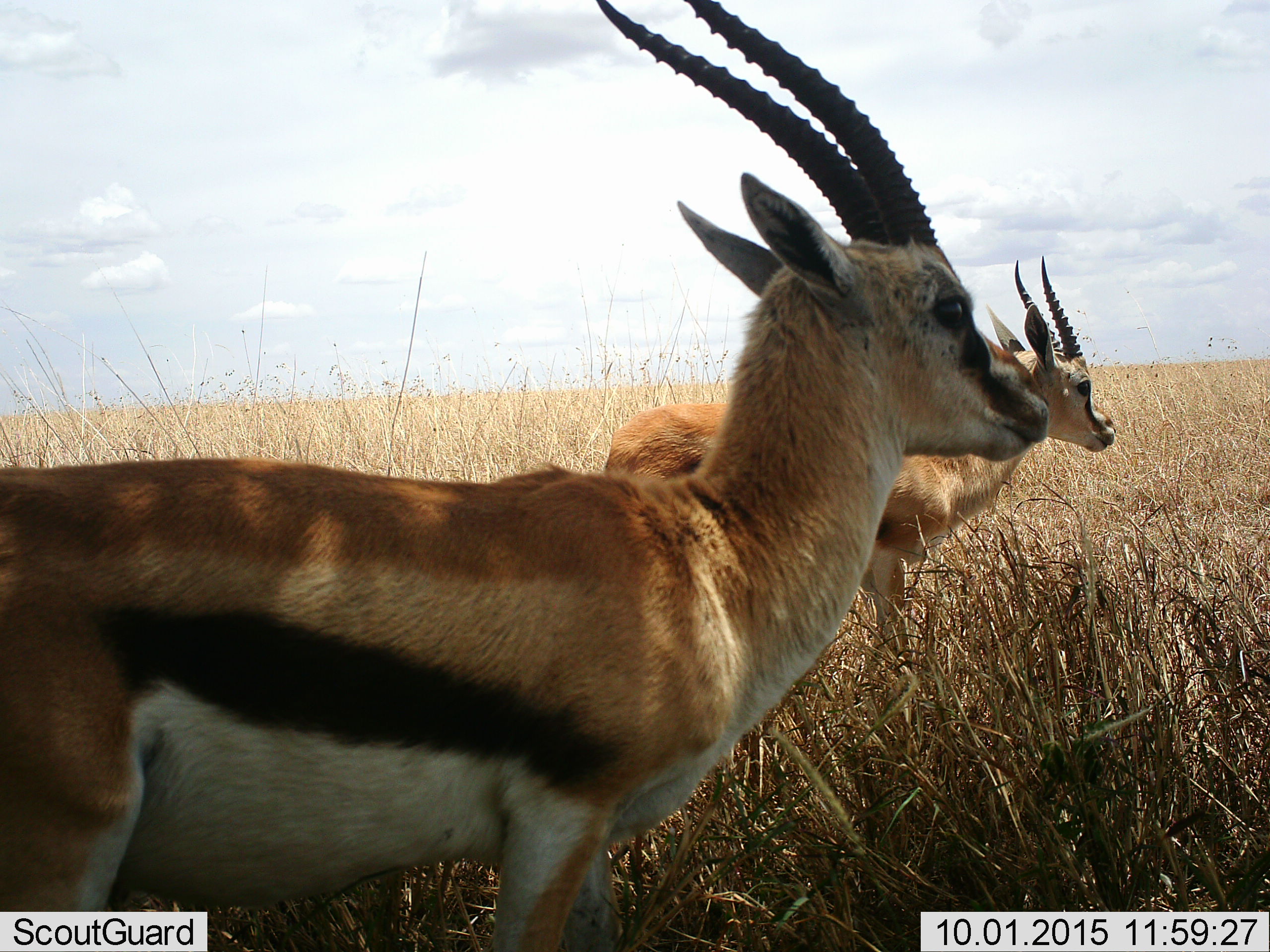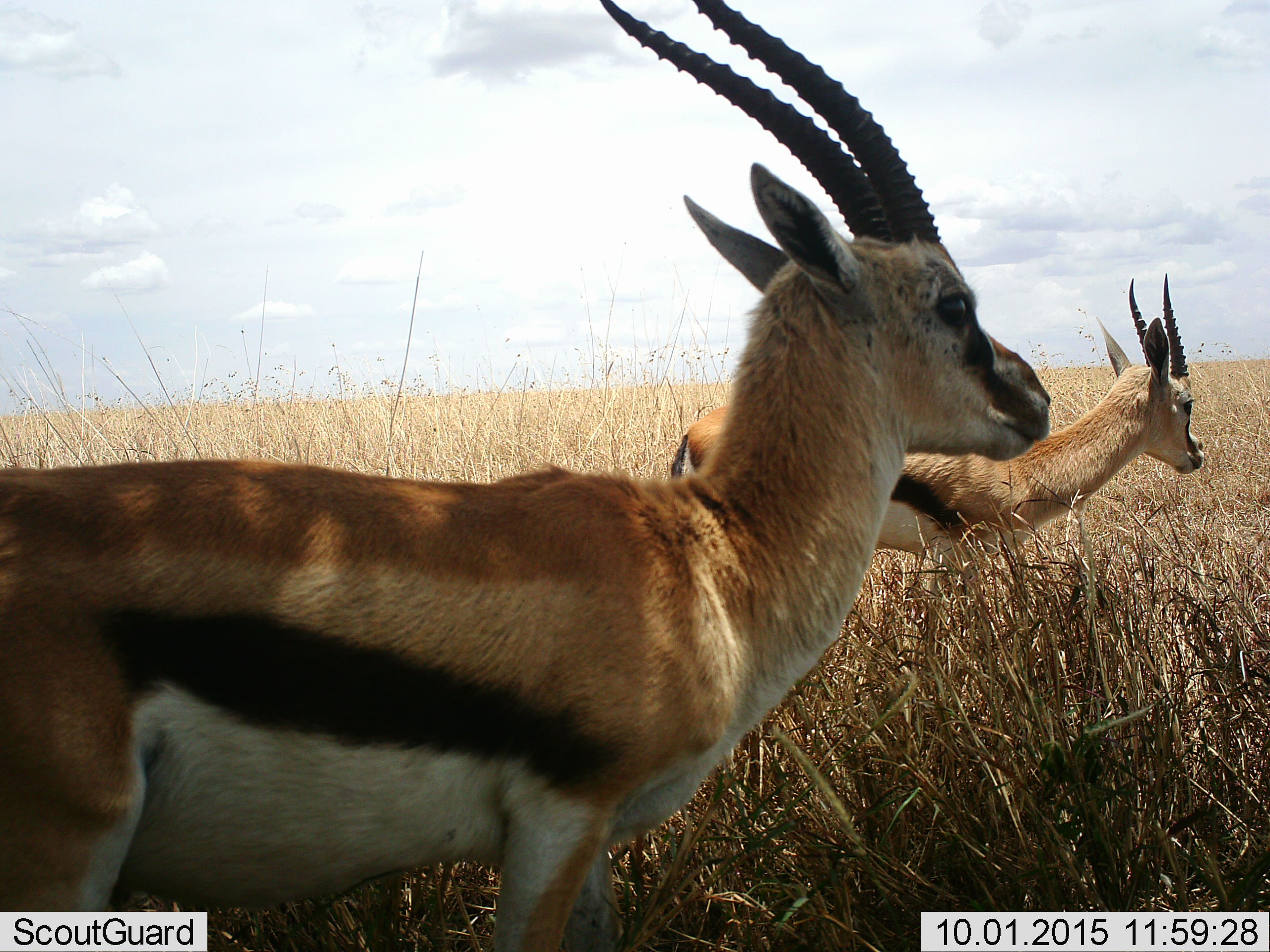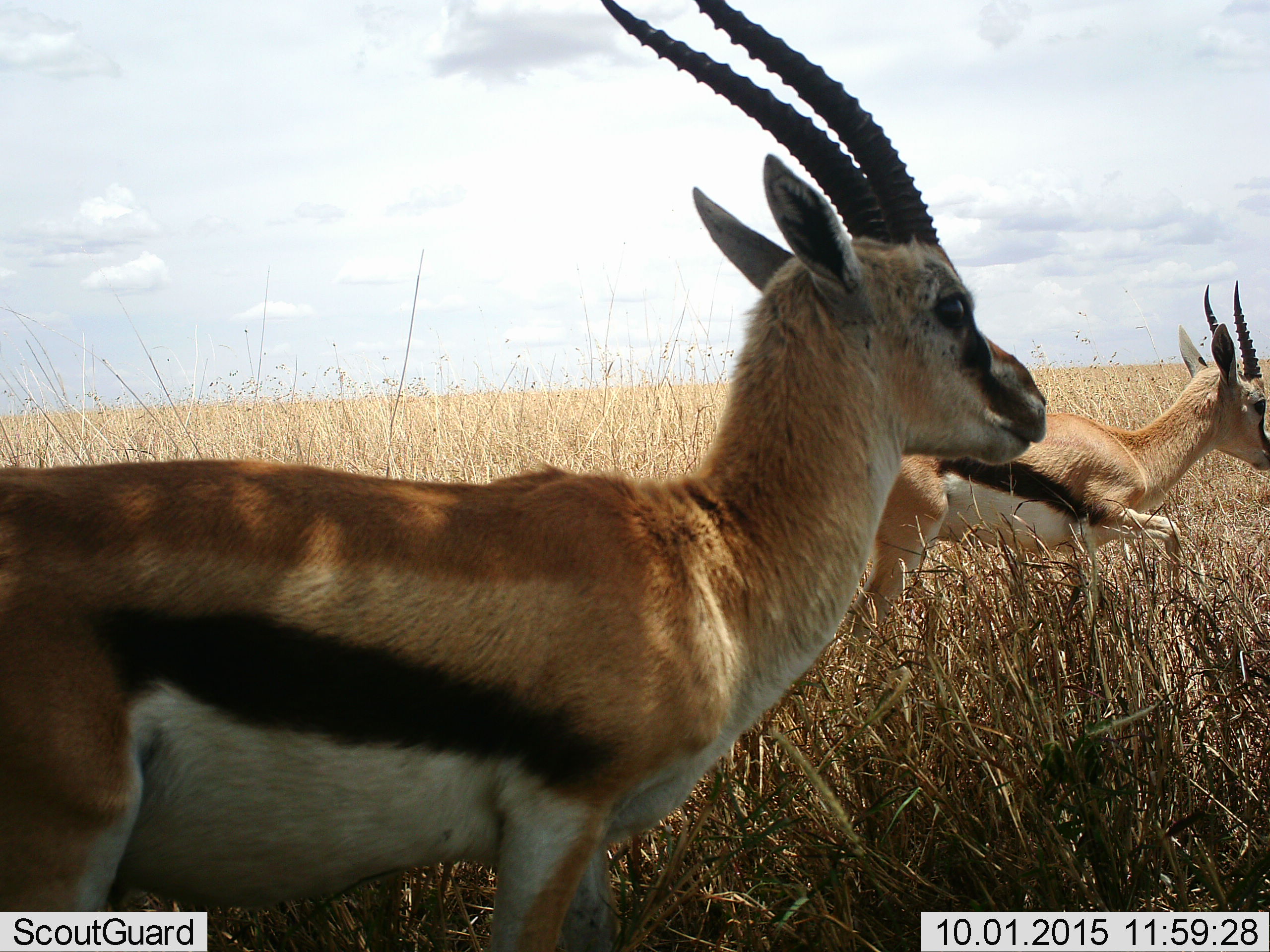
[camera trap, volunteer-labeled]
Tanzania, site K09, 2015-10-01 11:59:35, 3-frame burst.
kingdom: Animalia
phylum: Chordata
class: Mammalia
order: Artiodactyla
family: Bovidae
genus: Eudorcas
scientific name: Eudorcas thomsonii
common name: thomson's gazelle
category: gazellethomsons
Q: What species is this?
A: Gazellethomsons (thomson's gazelle) (Eudorcas thomsonii).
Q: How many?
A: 2.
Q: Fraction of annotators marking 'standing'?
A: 100%.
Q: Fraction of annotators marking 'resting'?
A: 0%.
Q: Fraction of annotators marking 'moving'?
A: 44%.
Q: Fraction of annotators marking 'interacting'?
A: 0%.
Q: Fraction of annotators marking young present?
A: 0%.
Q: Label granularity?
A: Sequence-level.